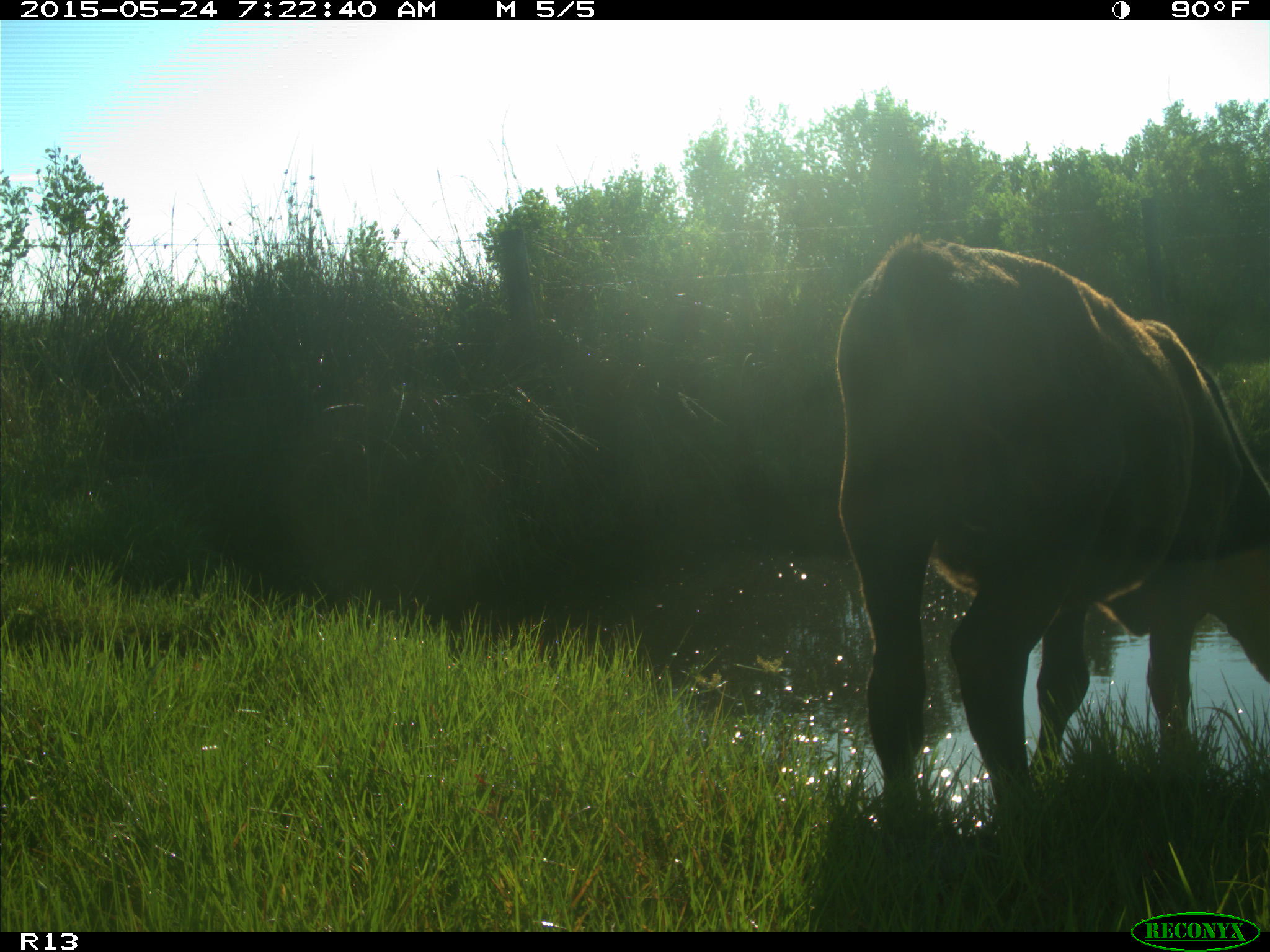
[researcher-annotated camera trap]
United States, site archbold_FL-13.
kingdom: Animalia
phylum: Chordata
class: Mammalia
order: Artiodactyla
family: Bovidae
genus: Bos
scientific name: Bos taurus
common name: domestic cow